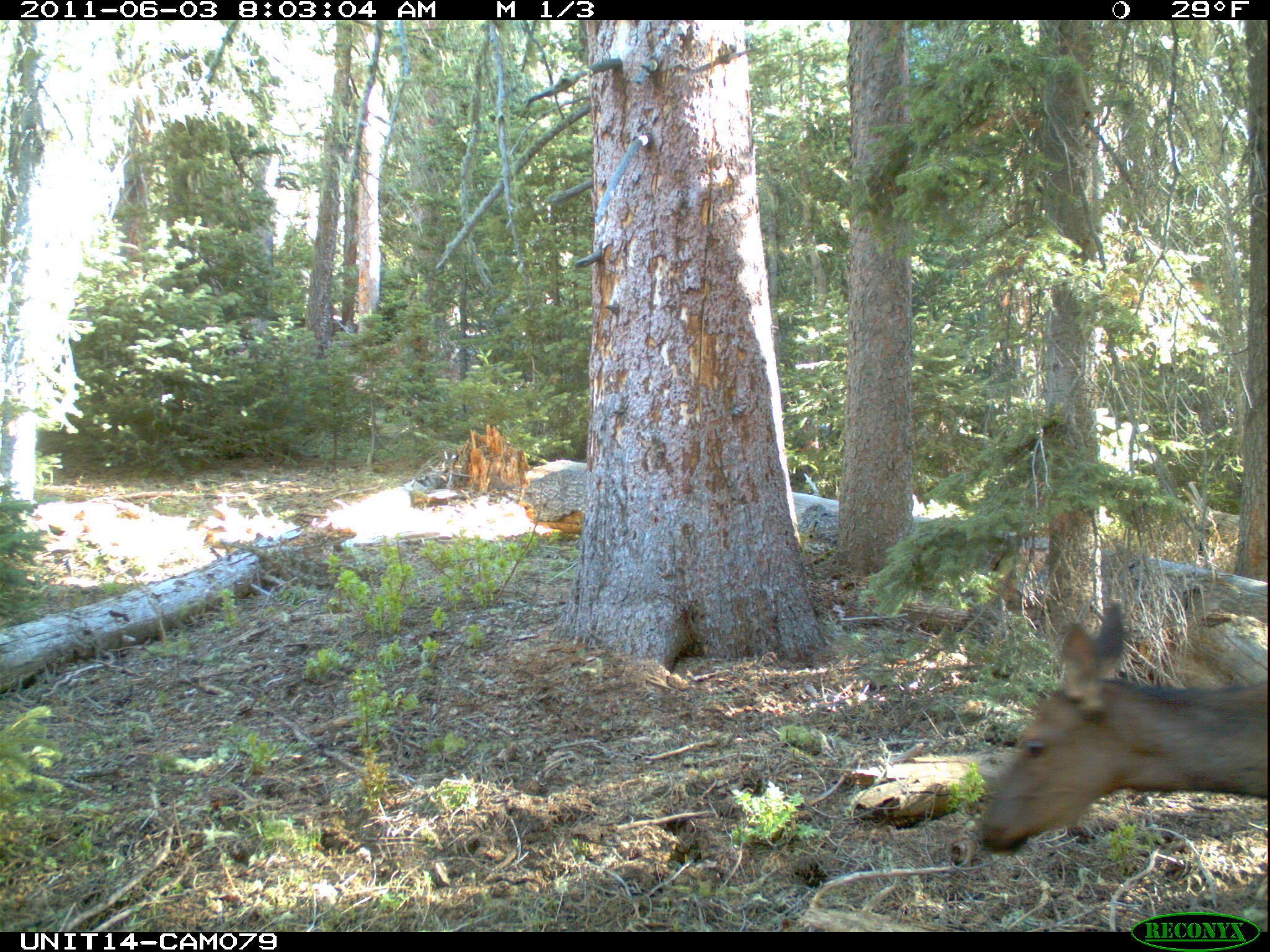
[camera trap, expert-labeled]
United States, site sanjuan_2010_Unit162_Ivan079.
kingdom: Animalia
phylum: Chordata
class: Mammalia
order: Artiodactyla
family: Cervidae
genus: Cervus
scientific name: Cervus elaphus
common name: red deer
Cervus elaphus (red deer).